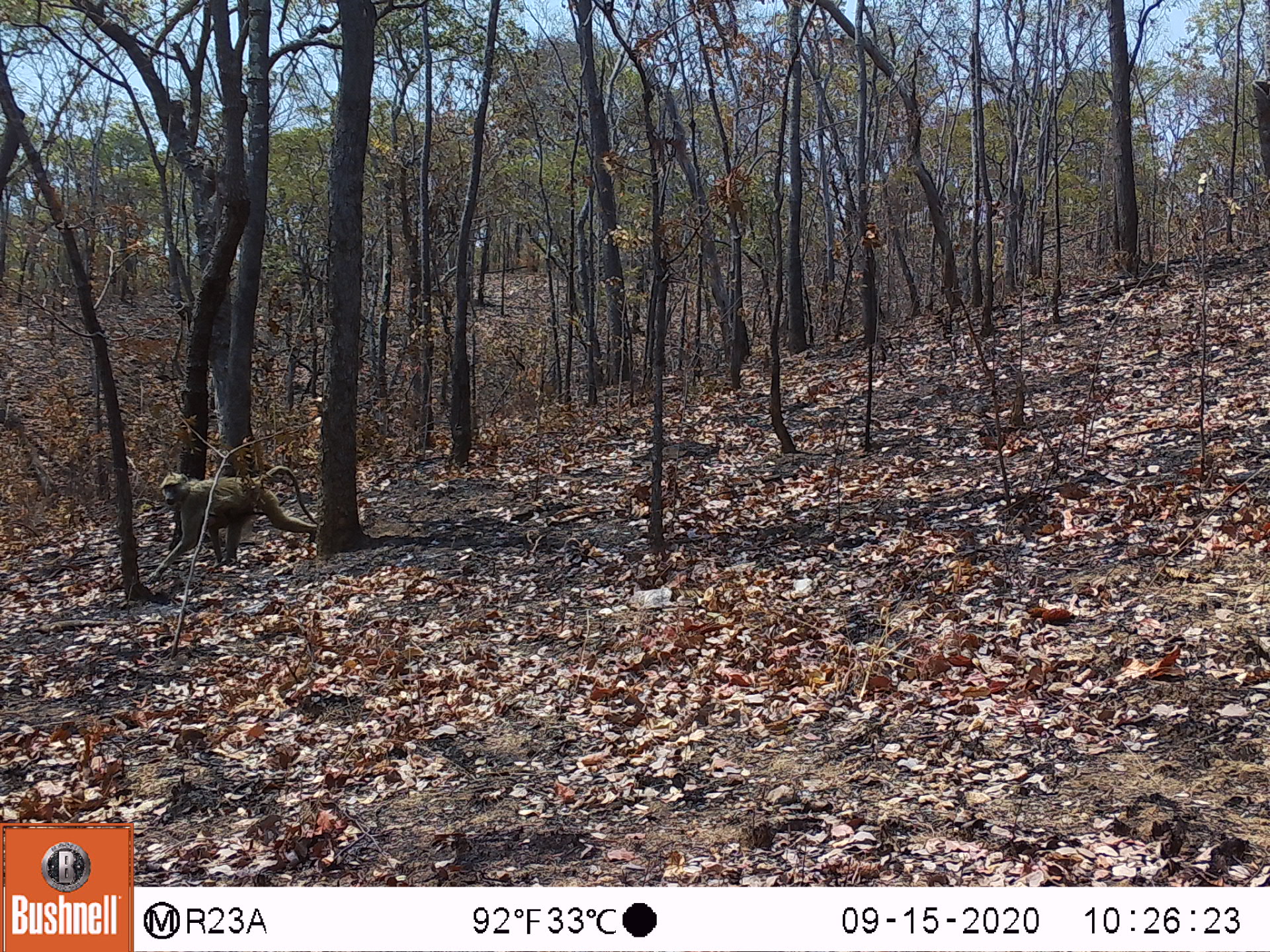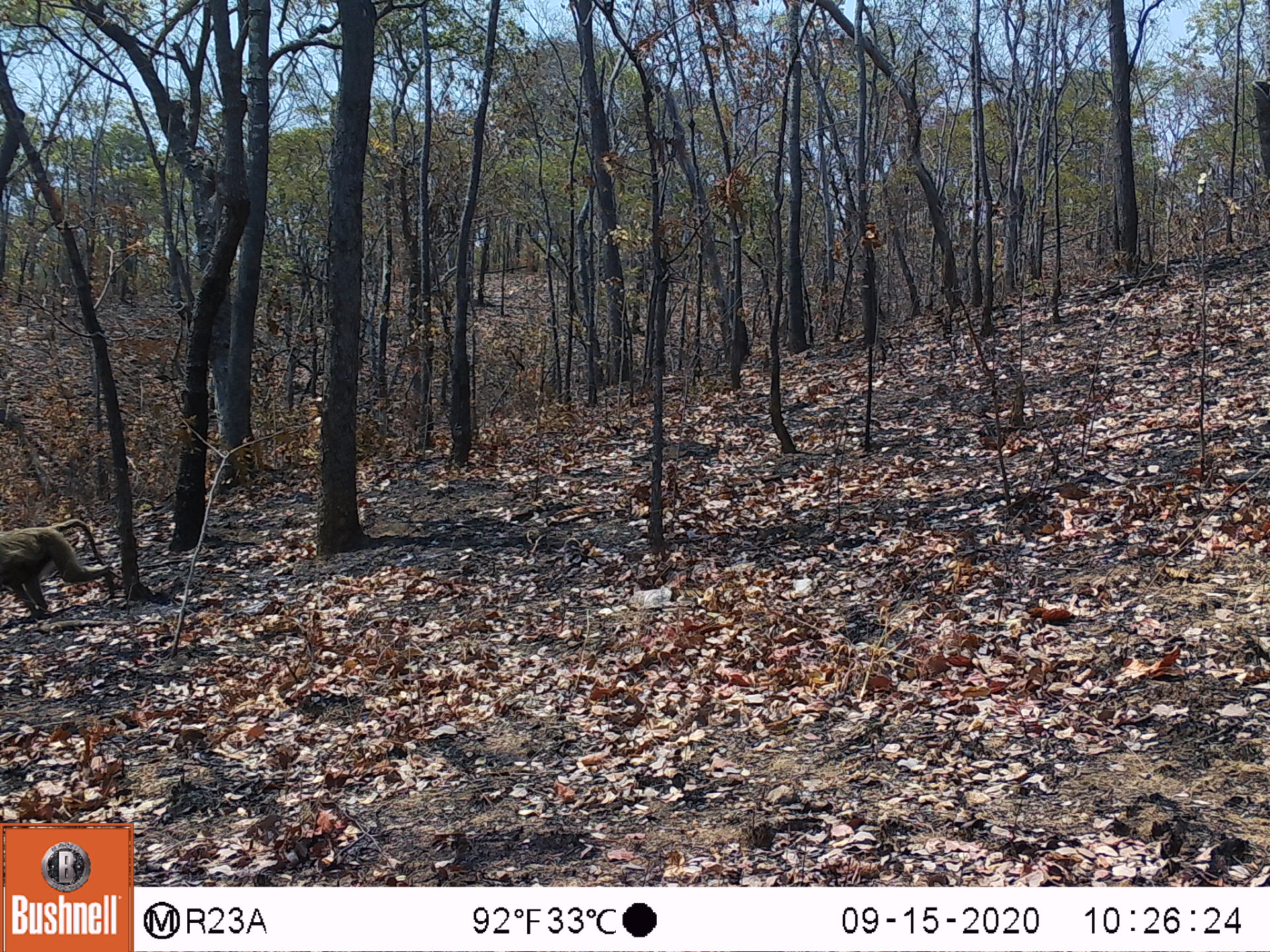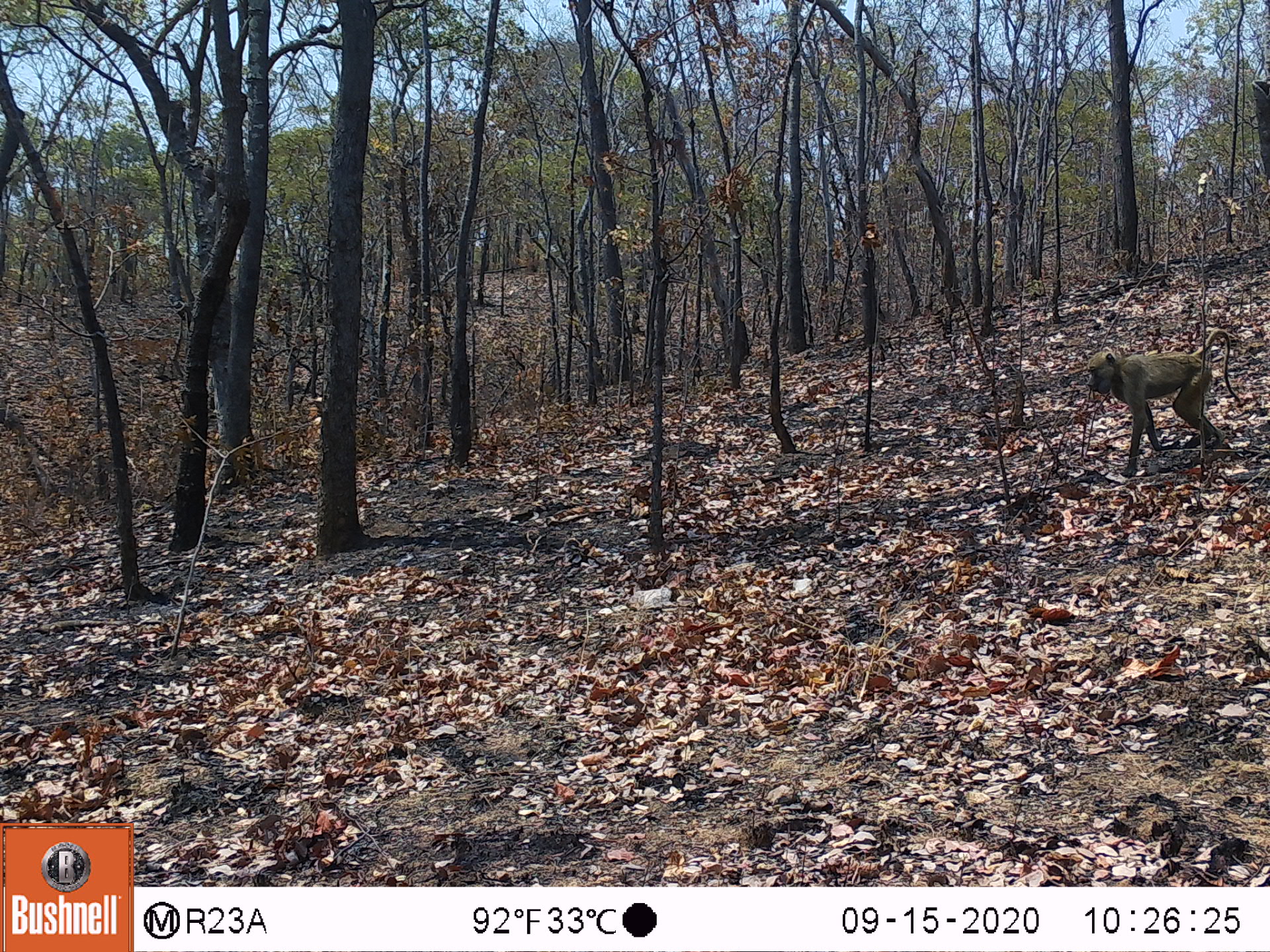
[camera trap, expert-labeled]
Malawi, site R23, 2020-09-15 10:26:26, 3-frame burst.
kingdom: Animalia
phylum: Chordata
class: Mammalia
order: Primates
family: Cercopithecidae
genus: Papio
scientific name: Papio cynocephalus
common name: yellow baboon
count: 1